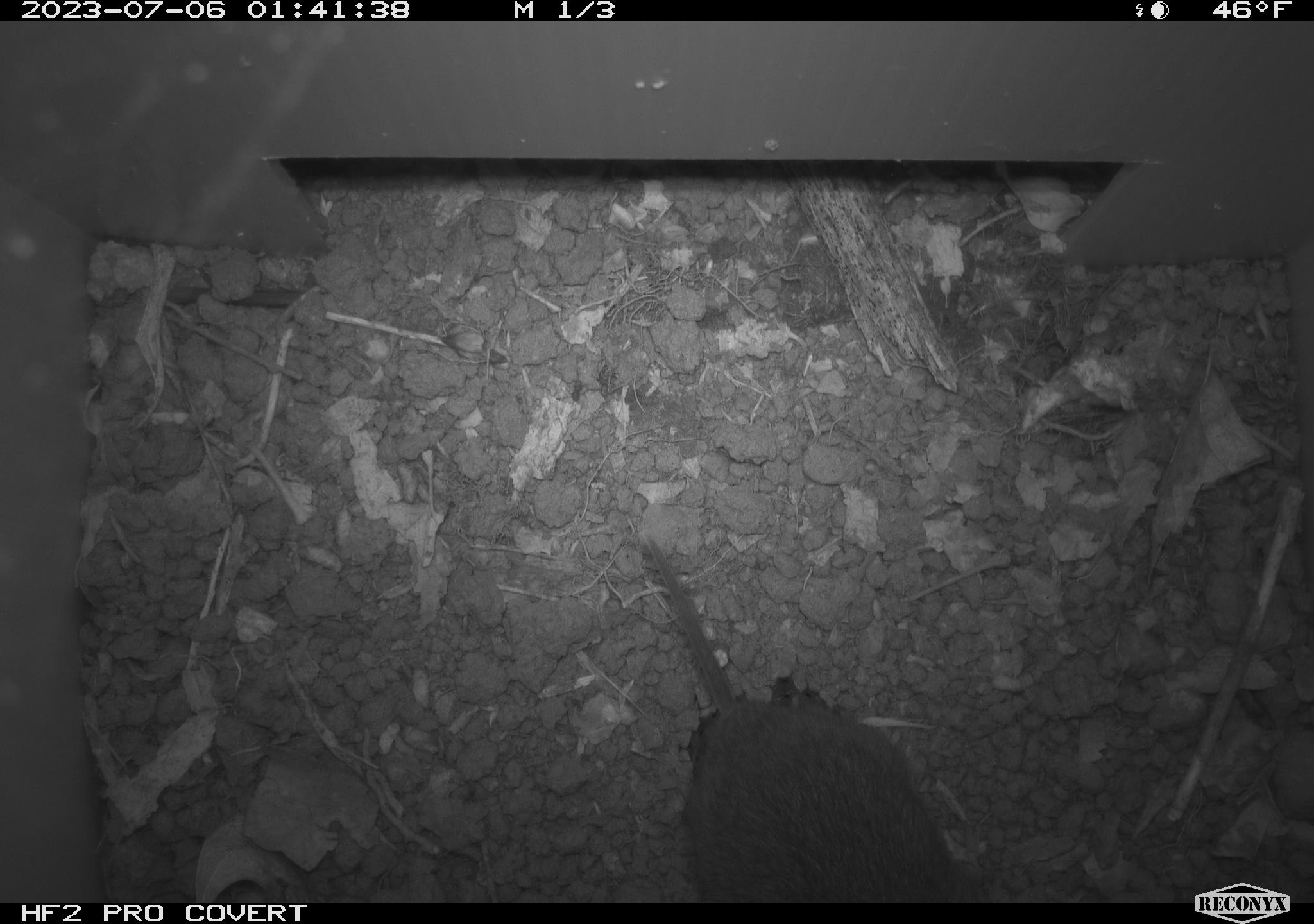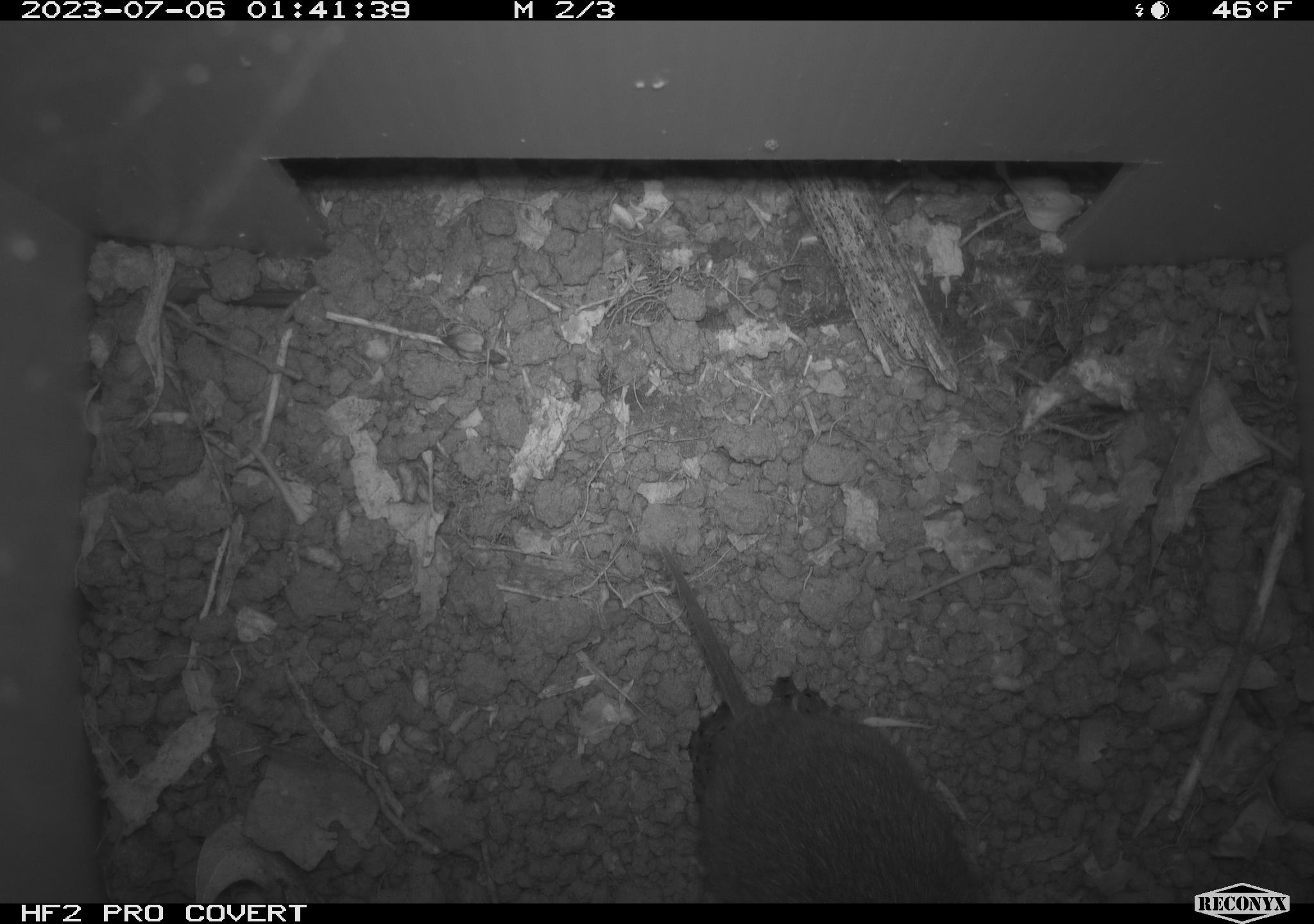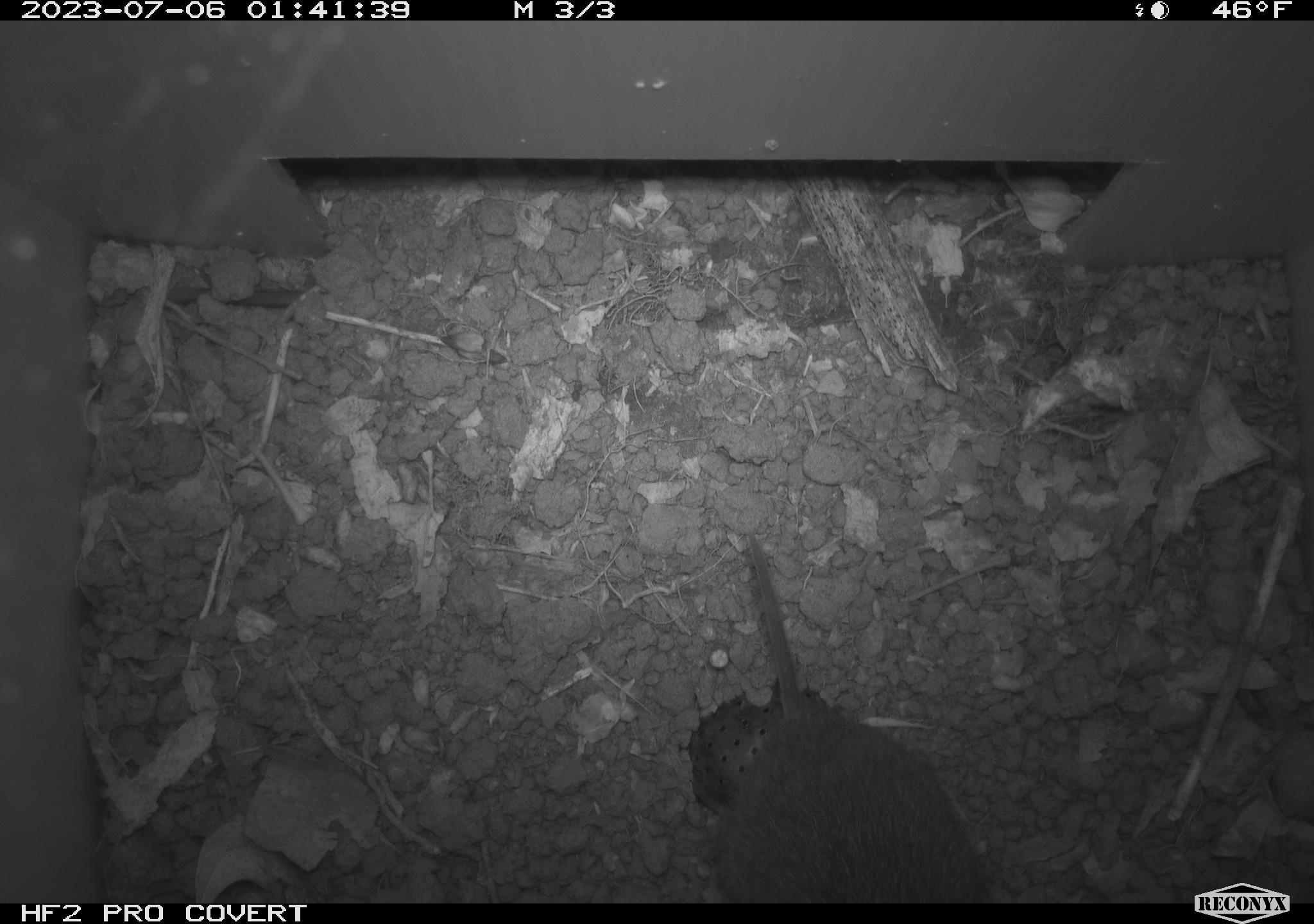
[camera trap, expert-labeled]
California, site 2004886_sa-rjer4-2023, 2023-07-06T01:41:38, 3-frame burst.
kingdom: Animalia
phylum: Chordata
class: Mammalia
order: Rodentia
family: Cricetidae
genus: Microtus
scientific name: Microtus californicus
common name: california vole